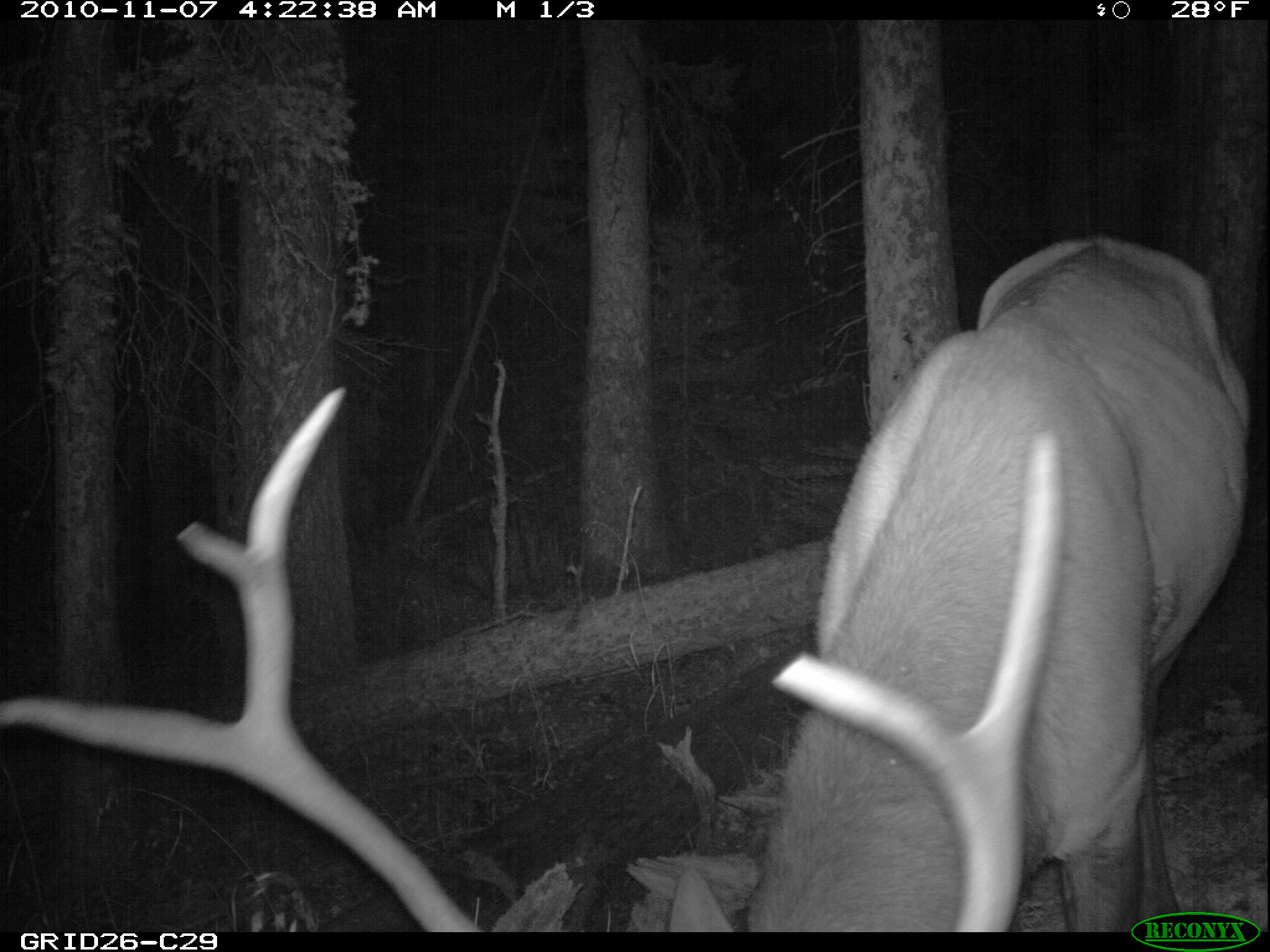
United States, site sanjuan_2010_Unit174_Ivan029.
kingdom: Animalia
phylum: Chordata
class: Mammalia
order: Artiodactyla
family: Cervidae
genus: Cervus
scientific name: Cervus elaphus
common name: red deer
Cervus elaphus (red deer).